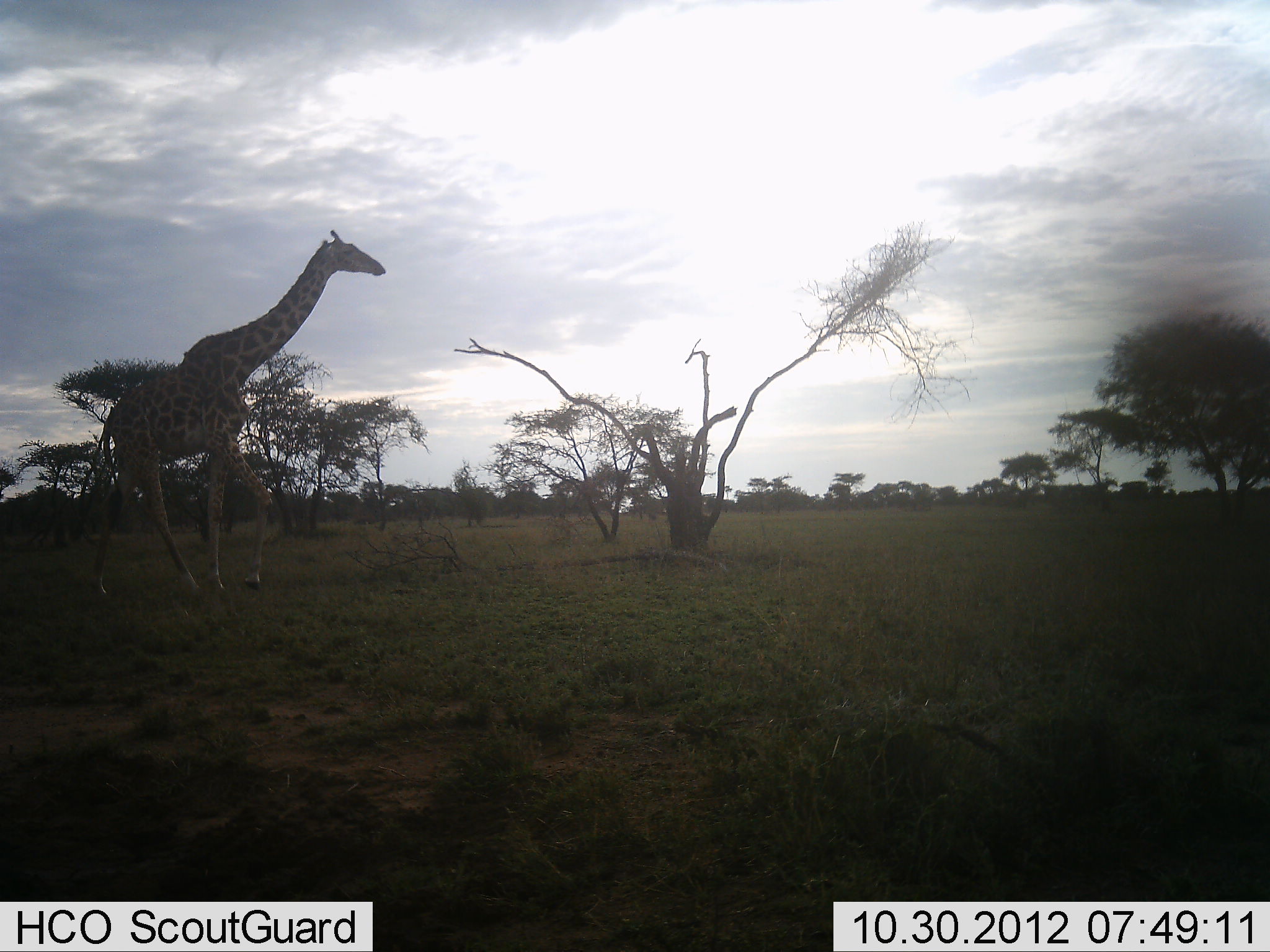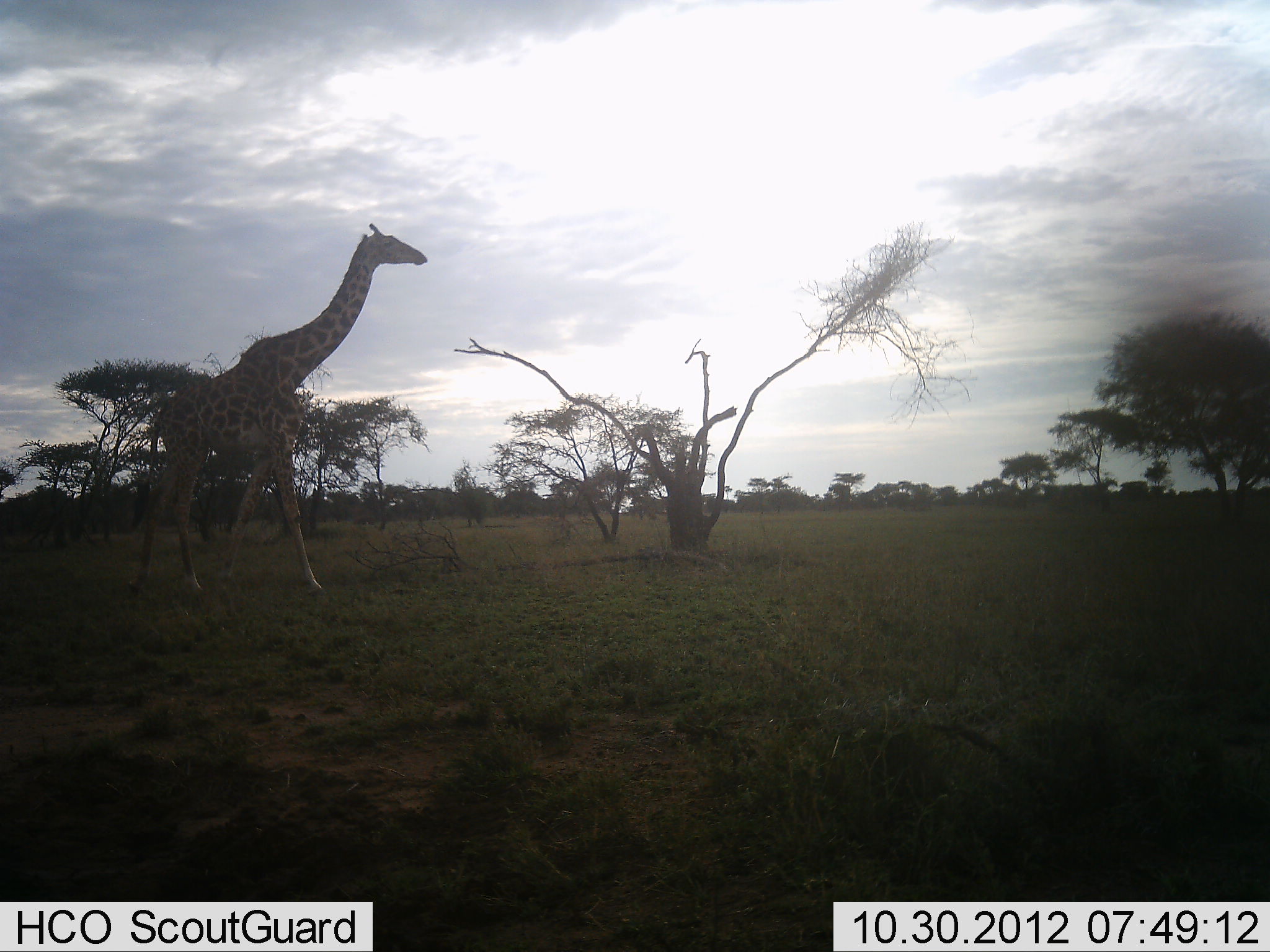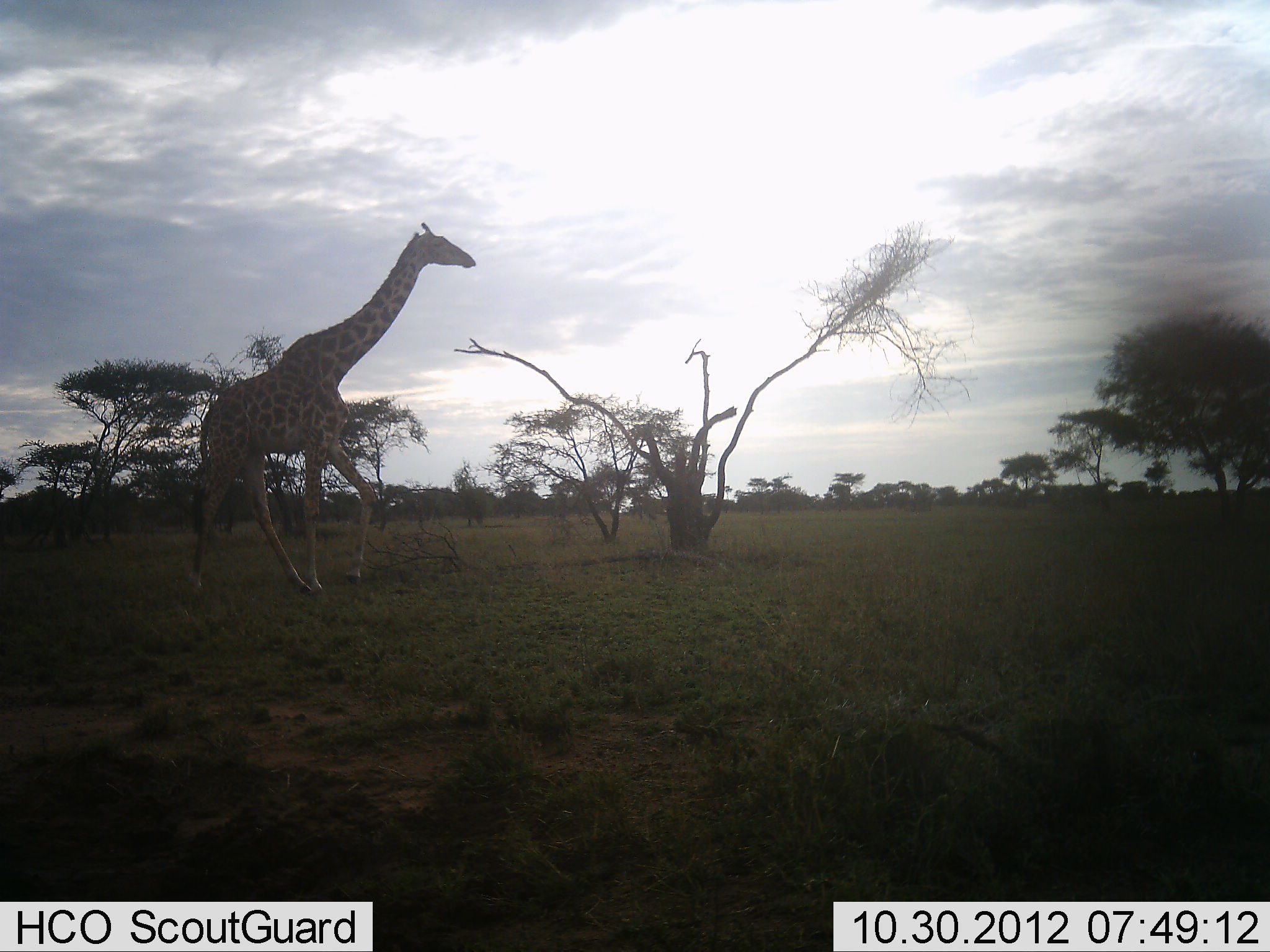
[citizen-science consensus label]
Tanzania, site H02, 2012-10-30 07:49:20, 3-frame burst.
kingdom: Animalia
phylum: Chordata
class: Mammalia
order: Artiodactyla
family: Giraffidae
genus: Giraffa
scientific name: Giraffa camelopardalis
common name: giraffe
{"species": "giraffe (Giraffa camelopardalis)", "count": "1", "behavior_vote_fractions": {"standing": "0%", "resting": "0%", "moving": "100%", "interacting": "0%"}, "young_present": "0%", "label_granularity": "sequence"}